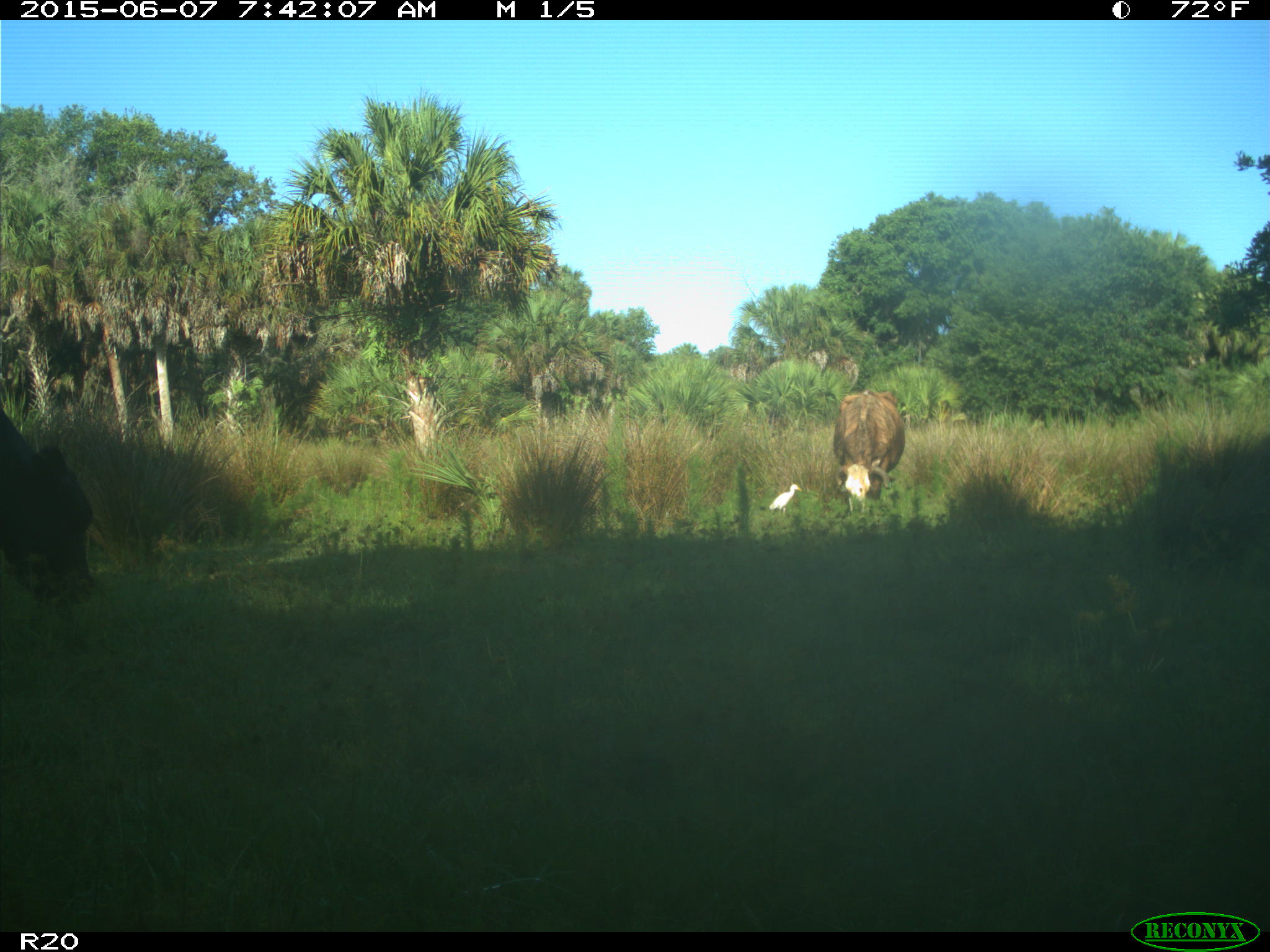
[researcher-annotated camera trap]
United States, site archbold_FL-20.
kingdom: Animalia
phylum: Chordata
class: Mammalia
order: Artiodactyla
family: Bovidae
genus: Bos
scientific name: Bos taurus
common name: domestic cow